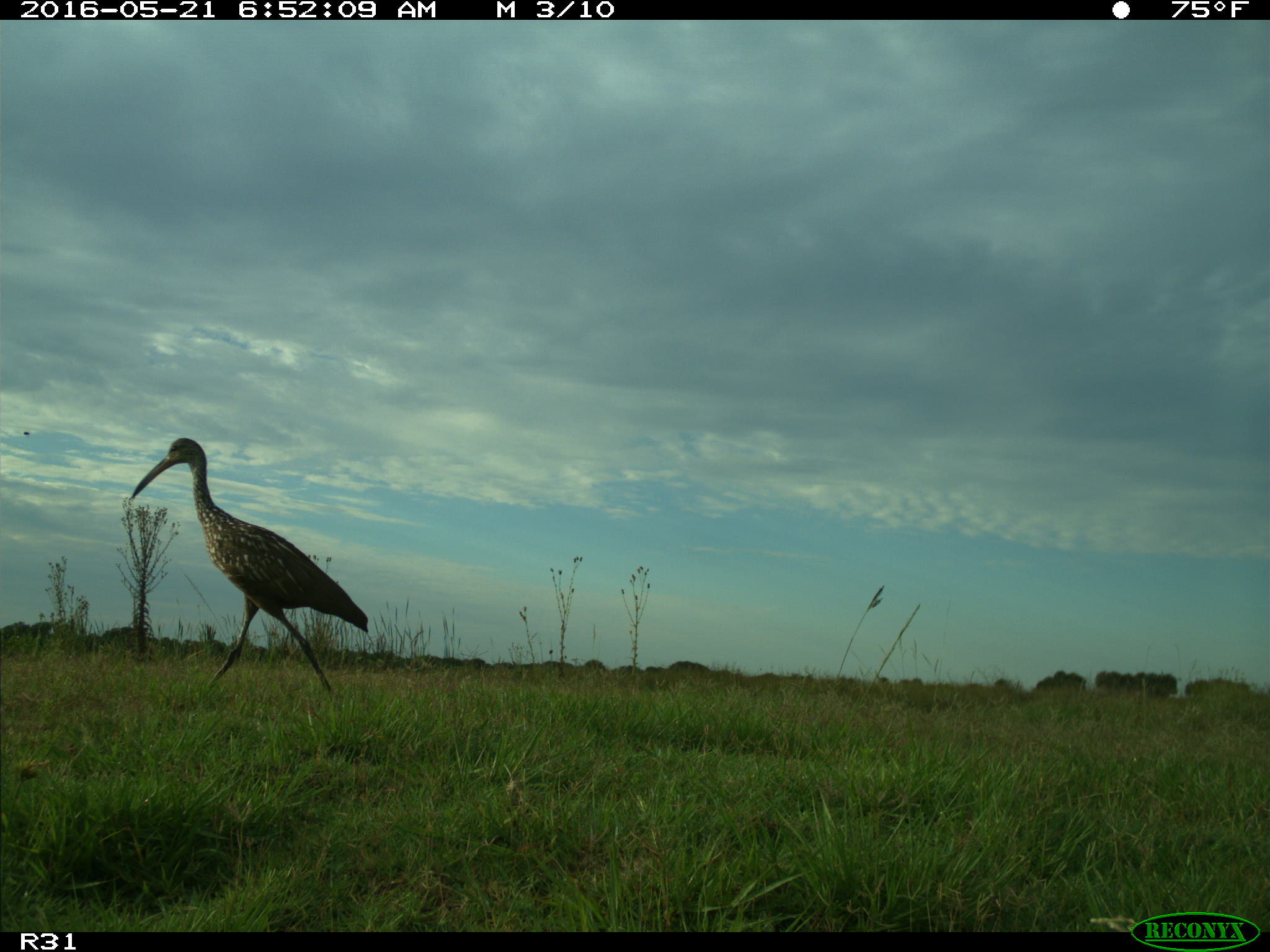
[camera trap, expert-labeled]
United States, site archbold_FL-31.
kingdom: Animalia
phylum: Chordata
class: Aves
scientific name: Aves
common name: birds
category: unidentified bird